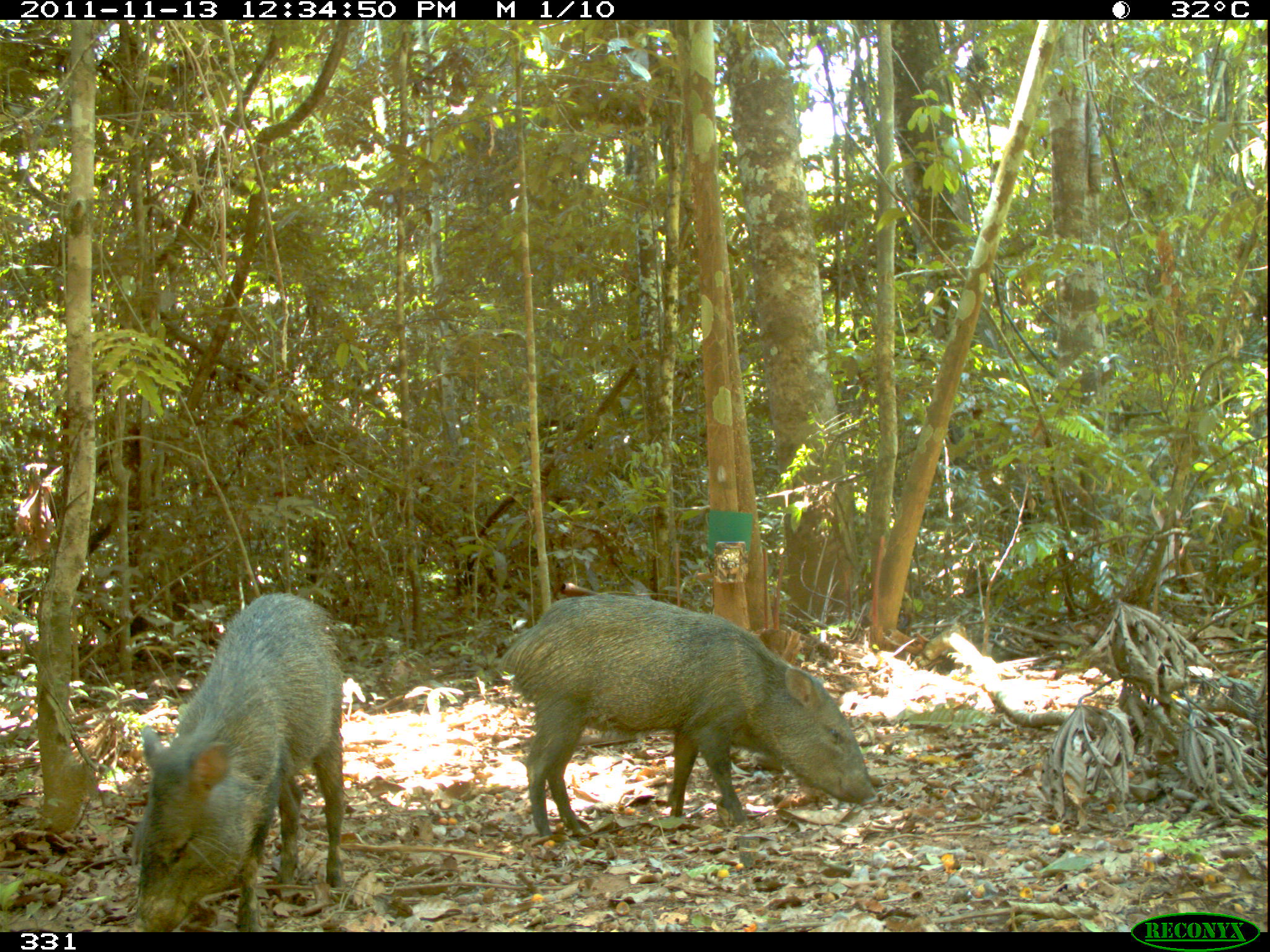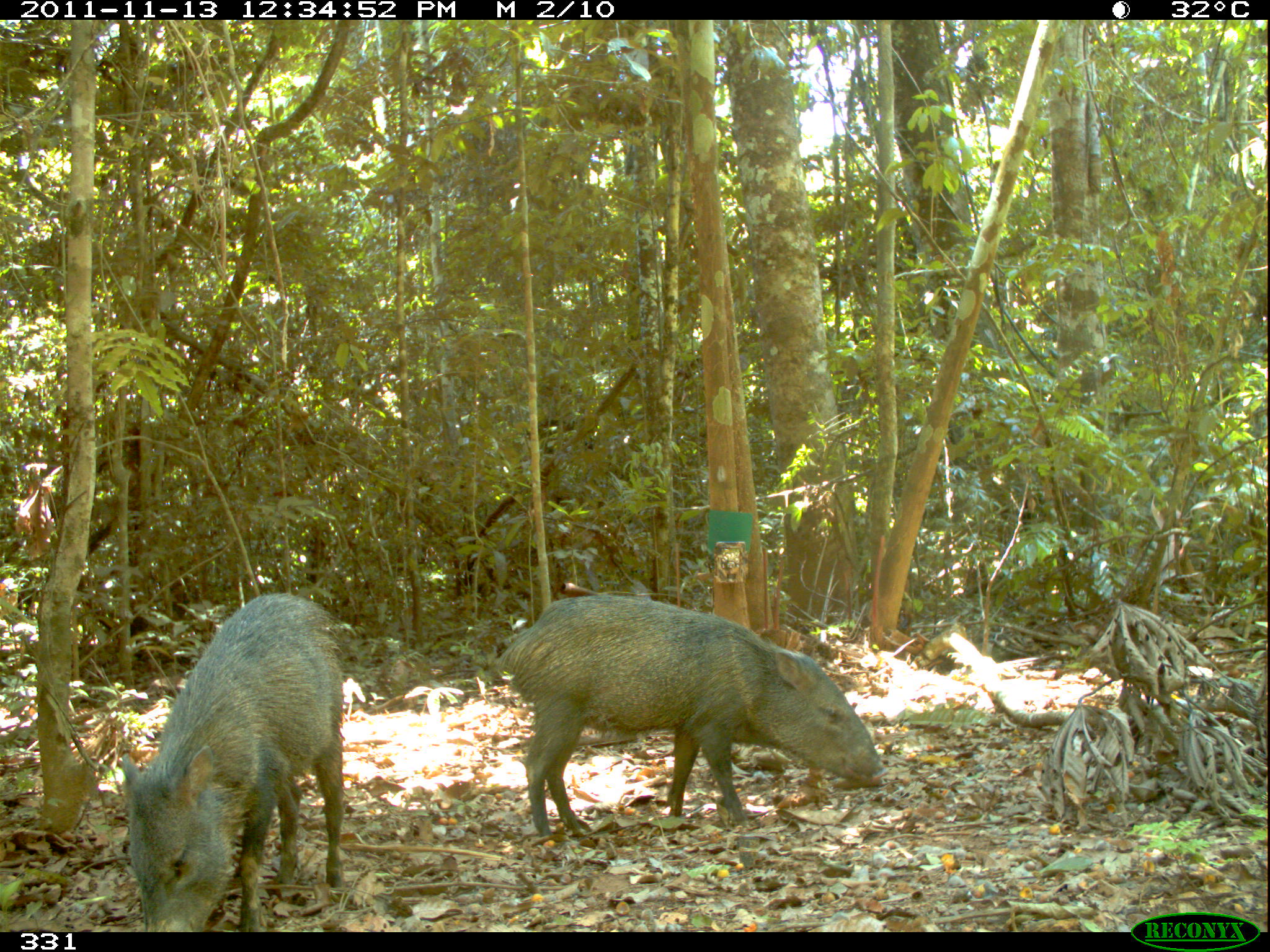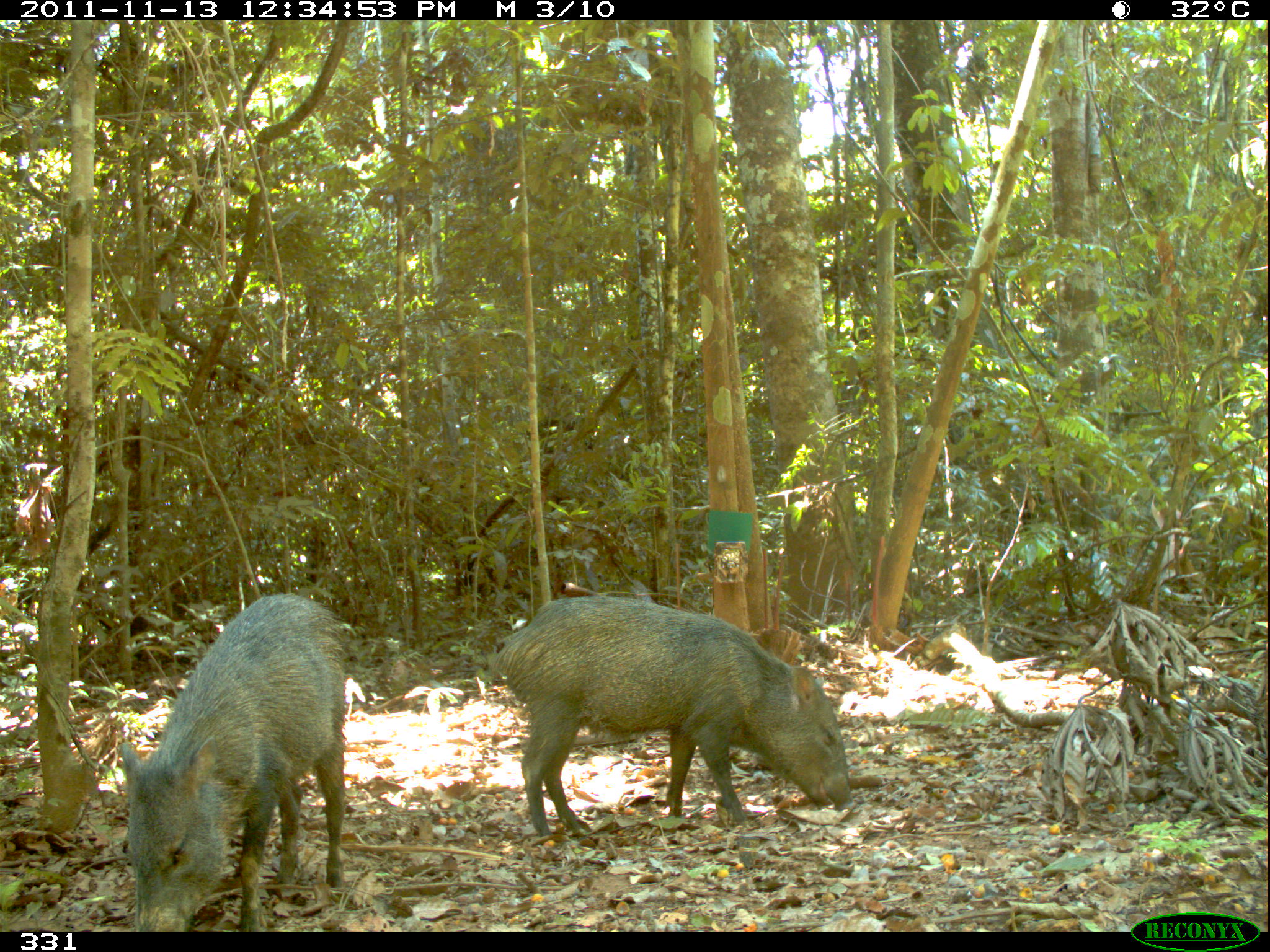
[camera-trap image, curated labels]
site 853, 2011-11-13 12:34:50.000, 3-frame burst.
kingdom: Animalia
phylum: Chordata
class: Mammalia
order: Artiodactyla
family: Tayassuidae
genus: Pecari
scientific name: Pecari tajacu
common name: collared peccary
Pecari tajacu (collared peccary).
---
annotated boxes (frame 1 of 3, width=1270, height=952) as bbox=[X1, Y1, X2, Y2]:
pecari tajacu: bbox=[495, 592, 877, 842]; bbox=[124, 590, 348, 932]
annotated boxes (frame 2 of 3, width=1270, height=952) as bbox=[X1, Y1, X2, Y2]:
pecari tajacu: bbox=[495, 591, 887, 845]; bbox=[113, 591, 345, 932]